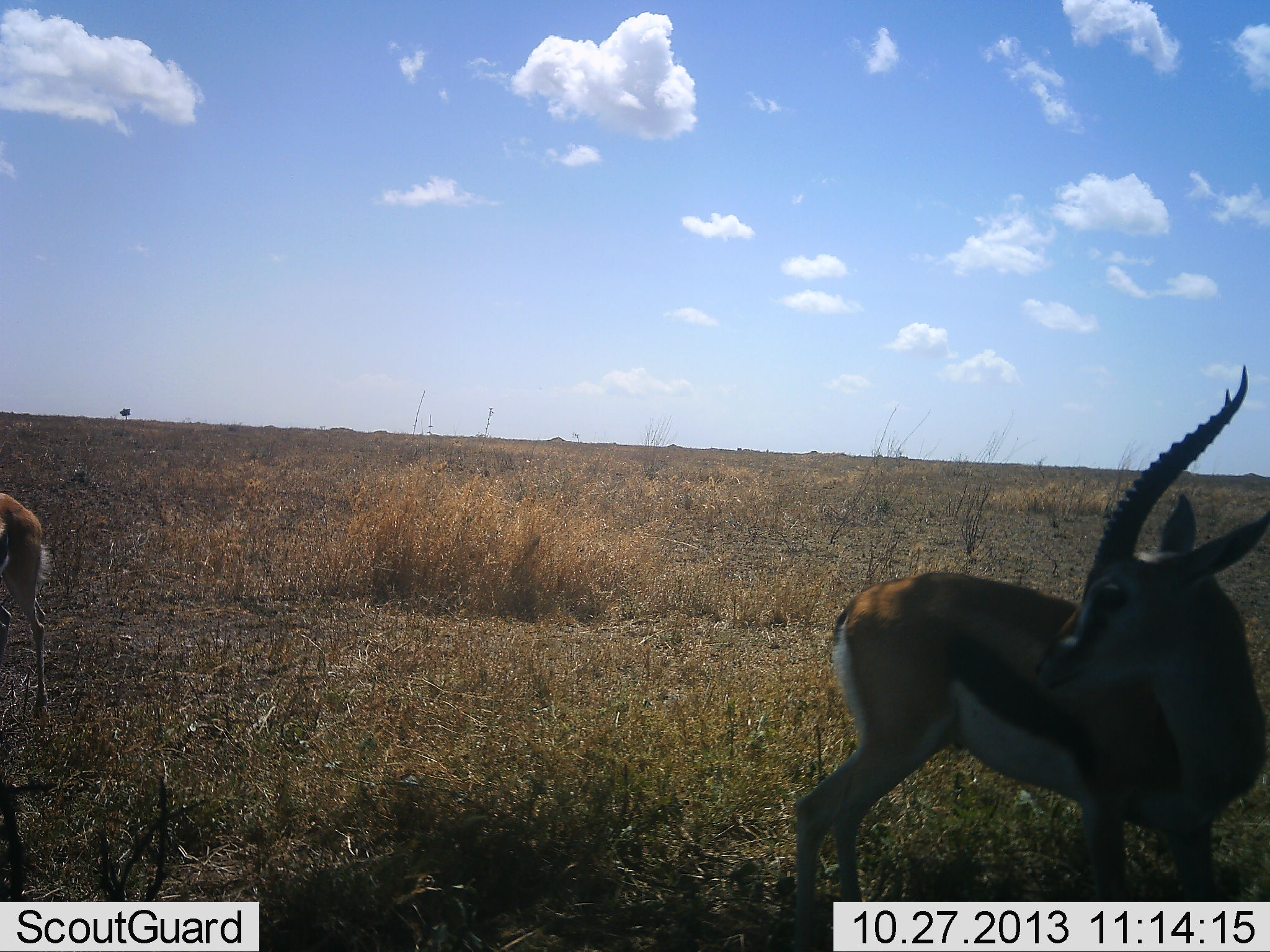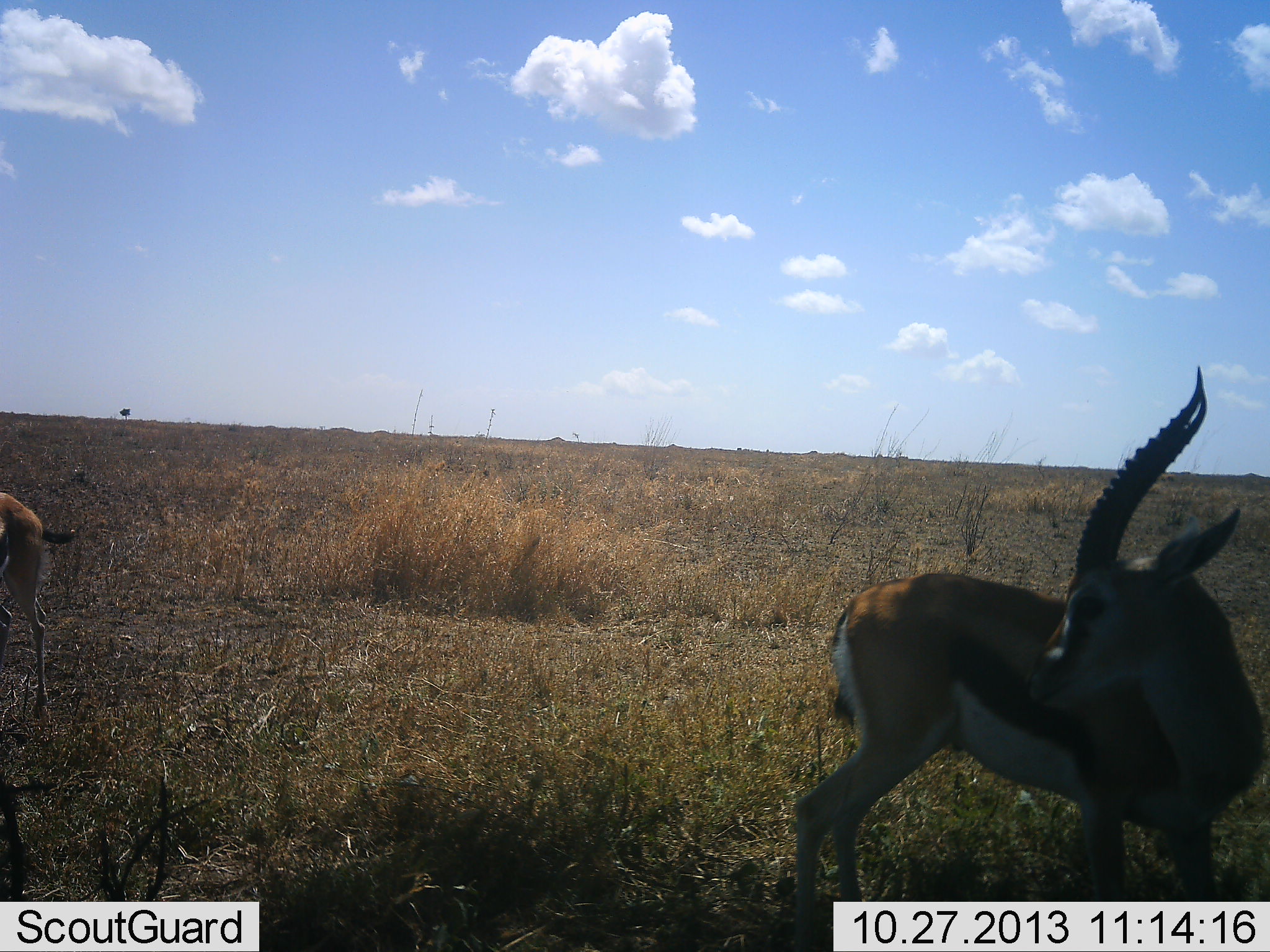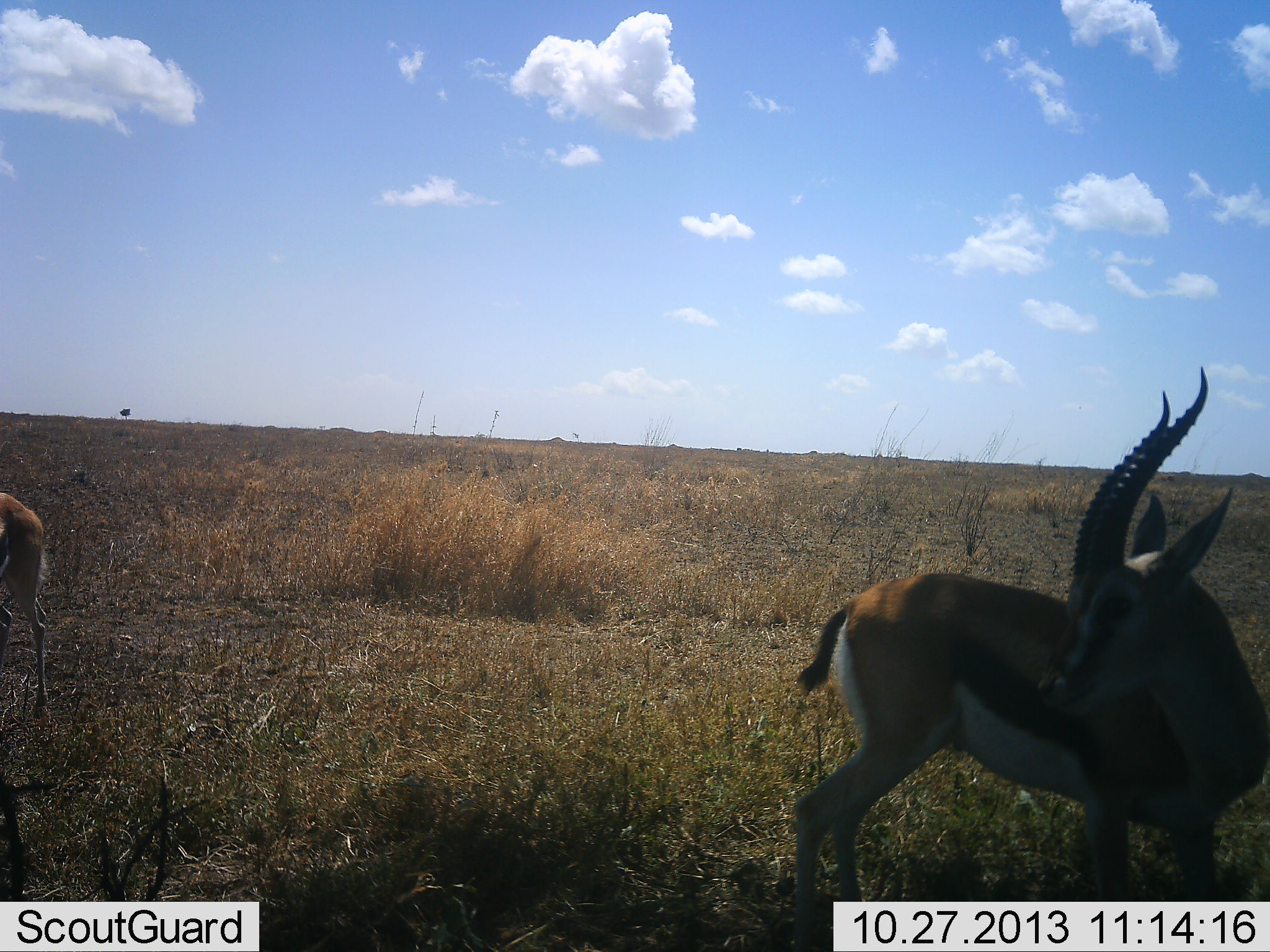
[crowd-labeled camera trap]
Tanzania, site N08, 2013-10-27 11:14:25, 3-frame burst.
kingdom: Animalia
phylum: Chordata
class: Mammalia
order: Artiodactyla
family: Bovidae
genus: Eudorcas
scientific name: Eudorcas thomsonii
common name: thomson's gazelle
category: gazellethomsons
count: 2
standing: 95%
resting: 0%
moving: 0%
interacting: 9%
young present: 0%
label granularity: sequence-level